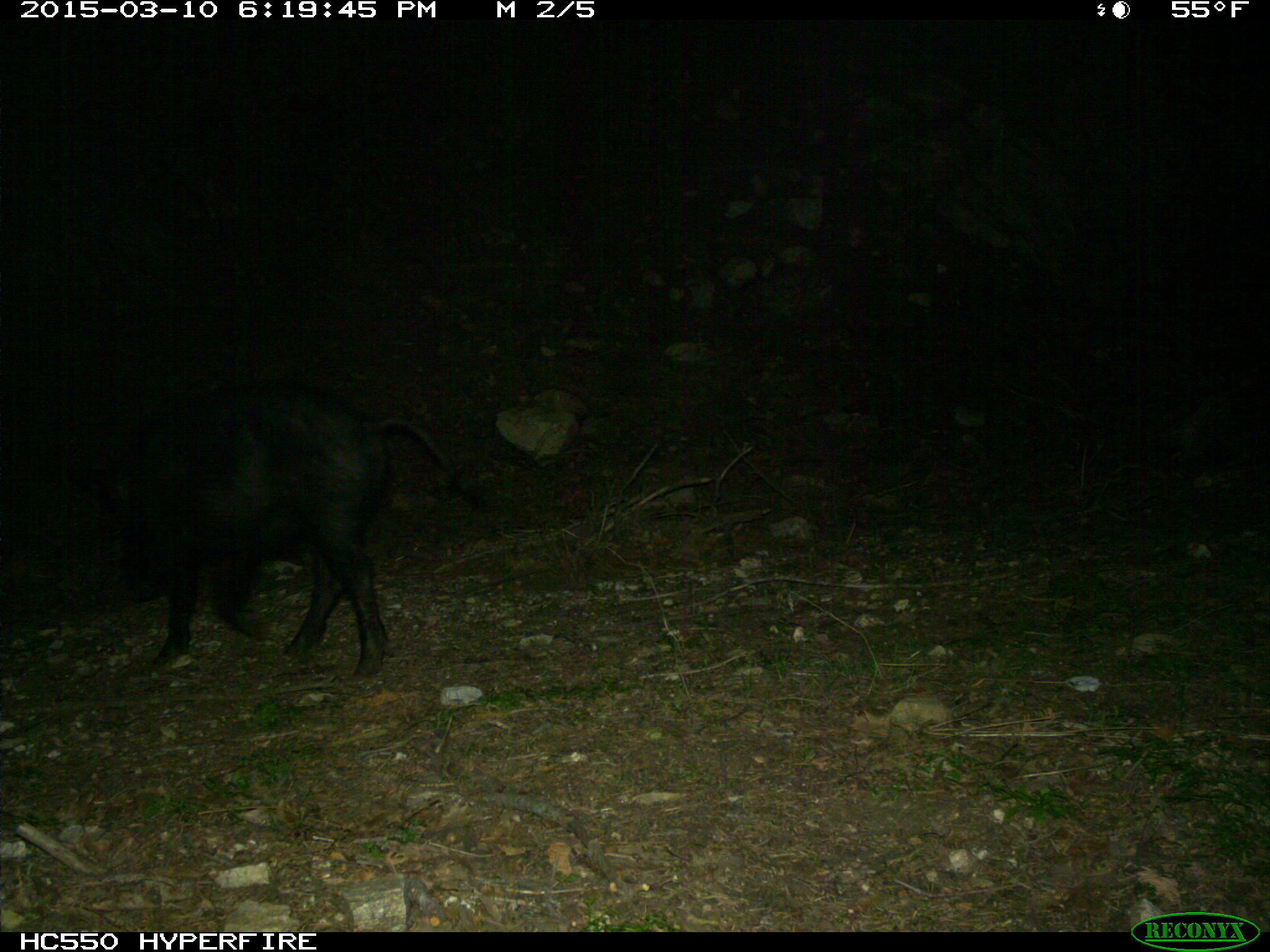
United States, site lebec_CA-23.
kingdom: Animalia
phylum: Chordata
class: Mammalia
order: Artiodactyla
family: Suidae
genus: Sus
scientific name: Sus scrofa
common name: wild boar